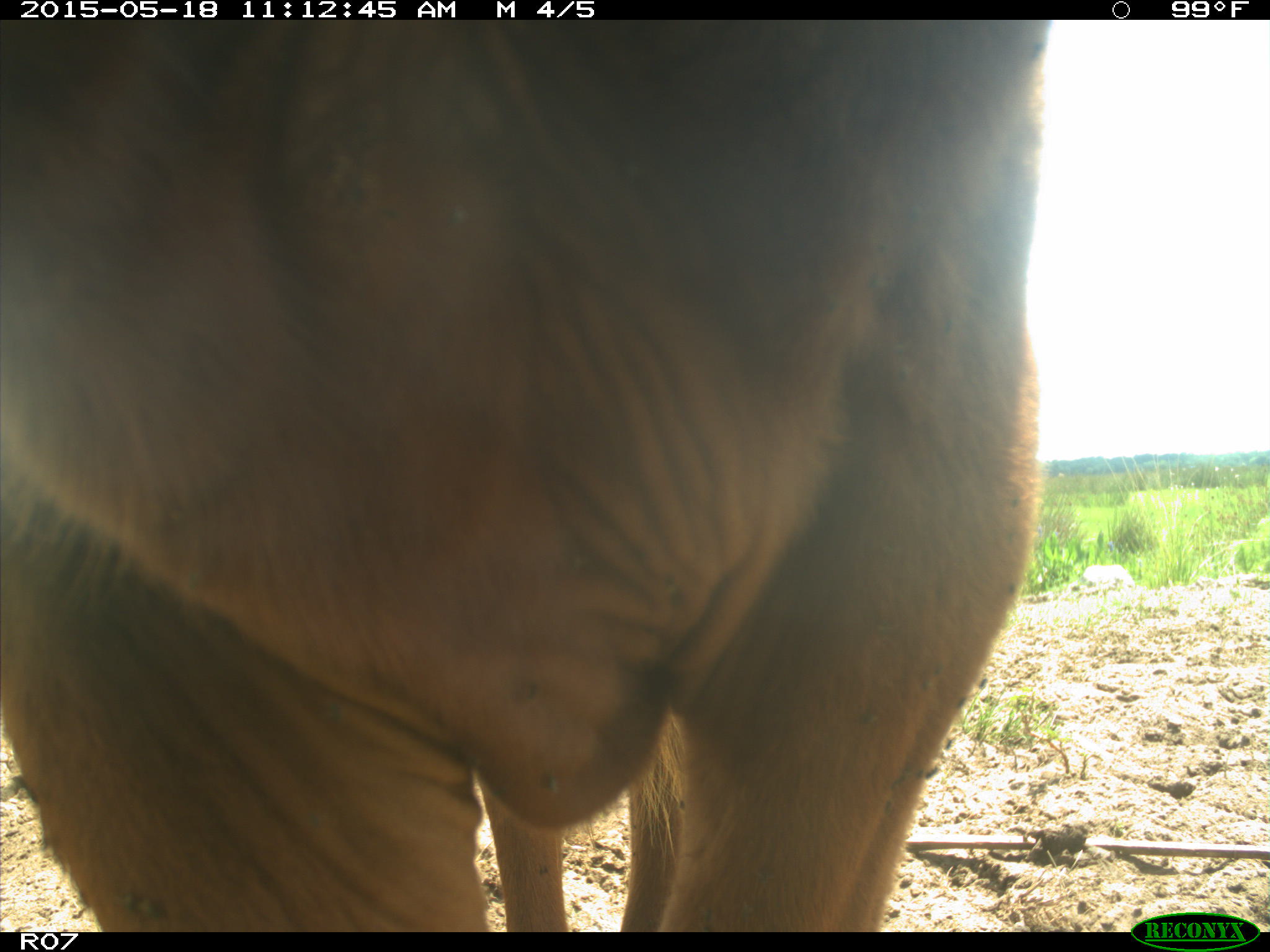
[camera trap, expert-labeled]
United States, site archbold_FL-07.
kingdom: Animalia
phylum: Chordata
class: Mammalia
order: Artiodactyla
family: Bovidae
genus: Bos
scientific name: Bos taurus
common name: domestic cow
Bos taurus (domestic cow).